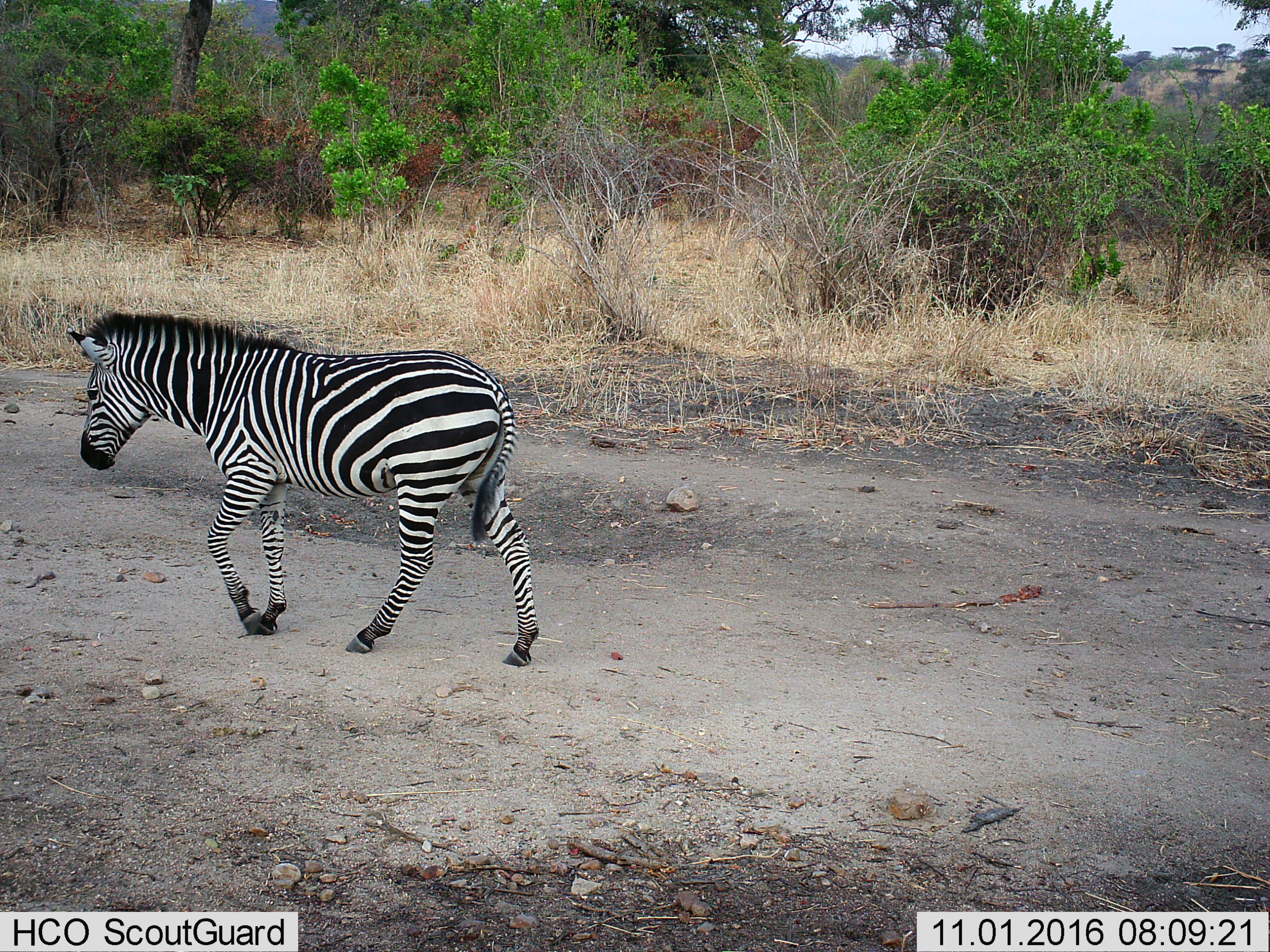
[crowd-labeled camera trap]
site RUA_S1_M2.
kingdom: Animalia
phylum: Chordata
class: Mammalia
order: Perissodactyla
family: Equidae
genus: Equus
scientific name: Equus quagga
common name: plains zebra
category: zebraplains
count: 1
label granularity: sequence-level